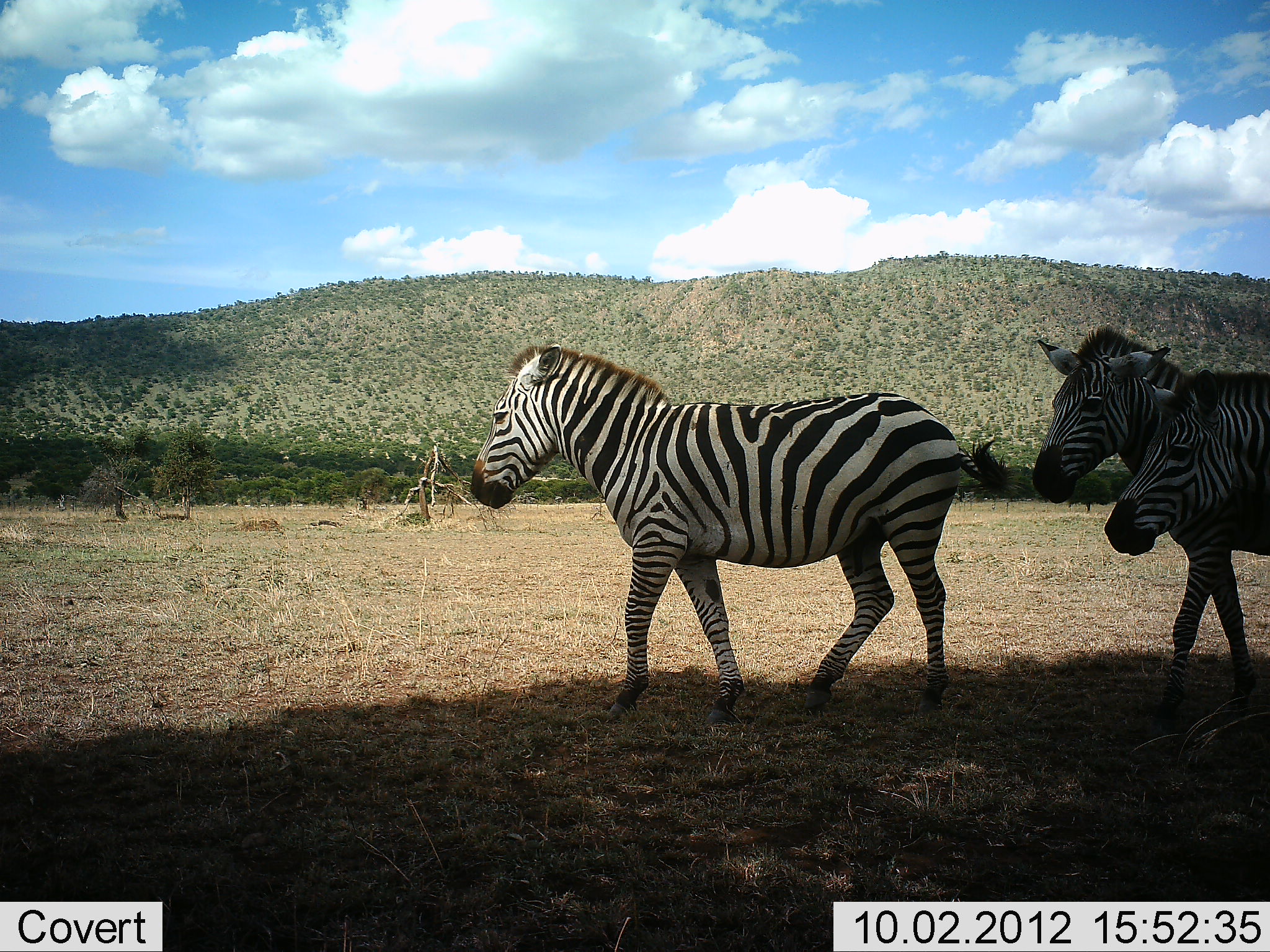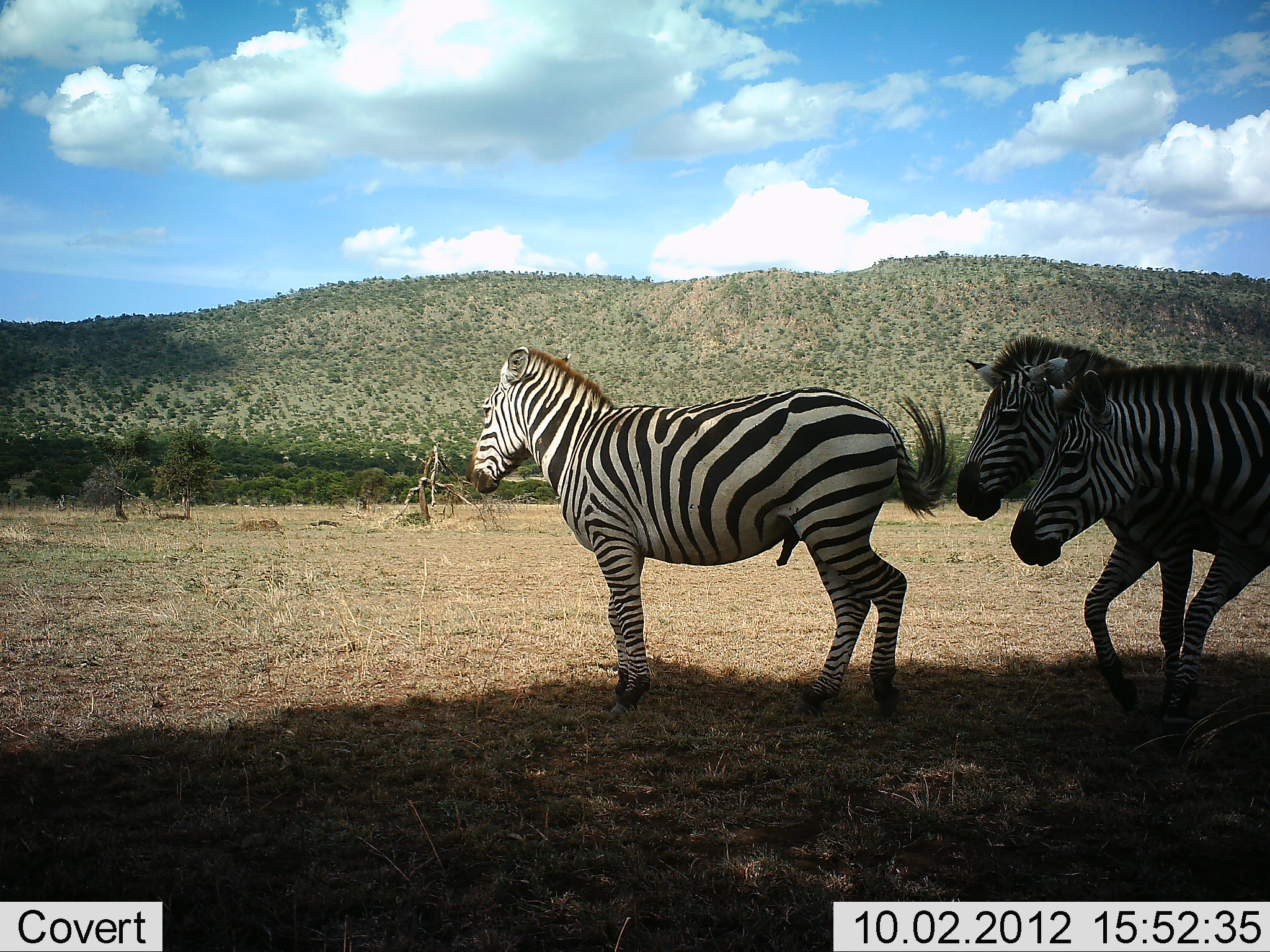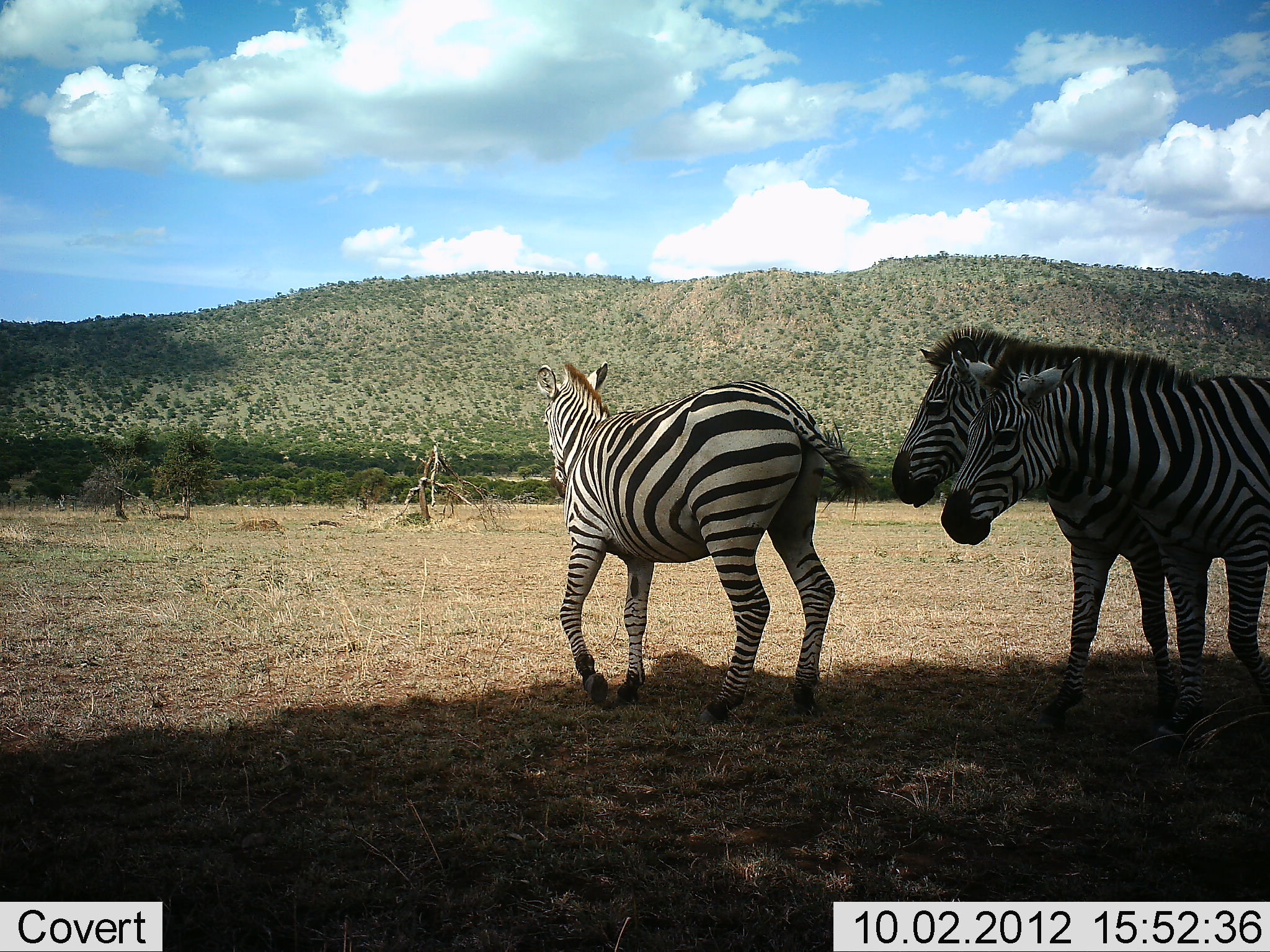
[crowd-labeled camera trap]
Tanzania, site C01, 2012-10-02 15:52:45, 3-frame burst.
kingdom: Animalia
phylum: Chordata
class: Mammalia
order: Perissodactyla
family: Equidae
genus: Equus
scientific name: Equus quagga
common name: plains zebra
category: zebra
Zebra (plains zebra) (Equus quagga), count 3. Behavior (volunteer vote fractions): standing 10%, resting 0%, moving 90%, interacting 10%. Young present (vote fraction): 0%. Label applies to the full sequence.